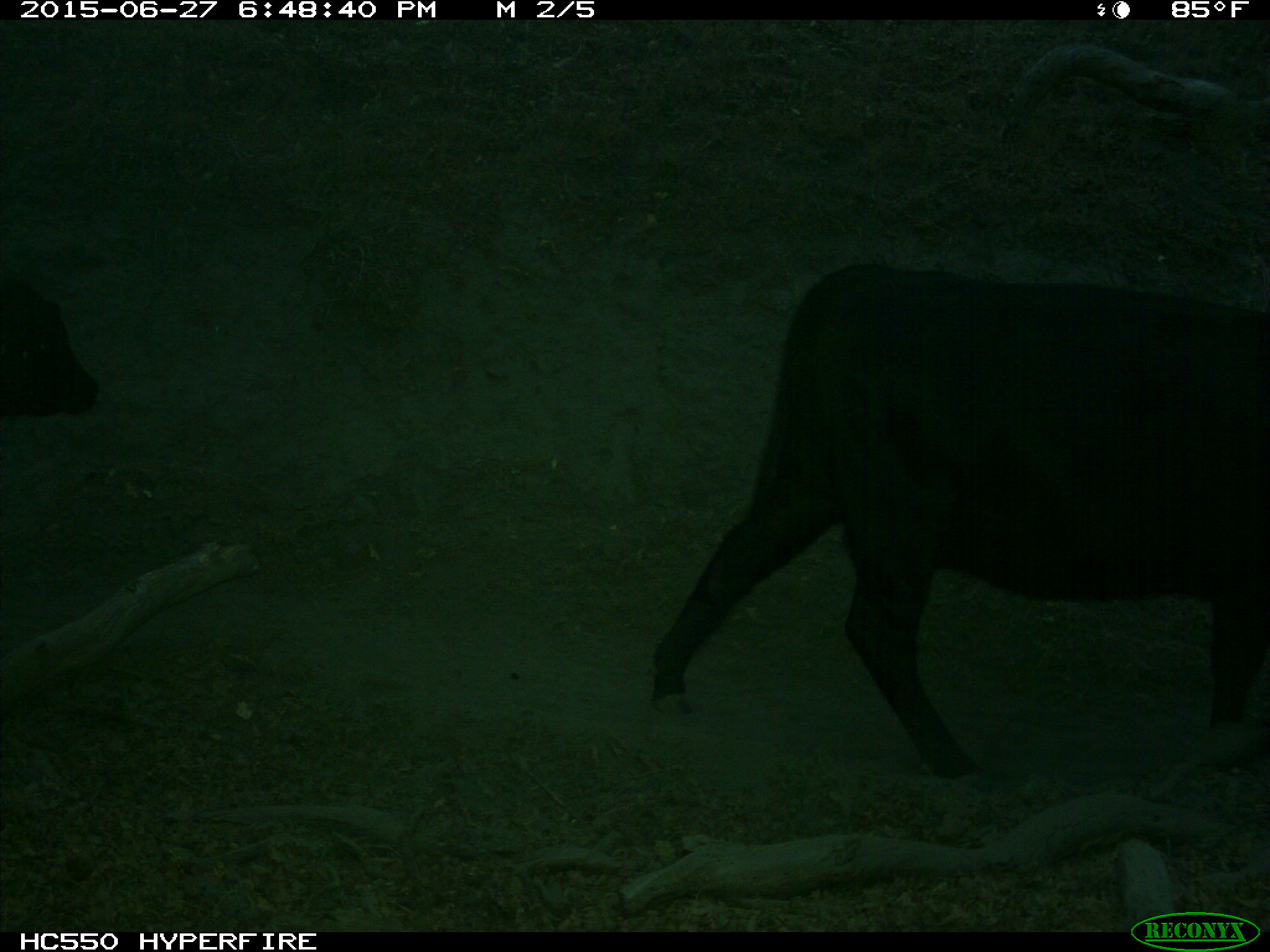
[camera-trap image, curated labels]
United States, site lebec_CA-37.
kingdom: Animalia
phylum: Chordata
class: Mammalia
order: Artiodactyla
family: Bovidae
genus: Bos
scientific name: Bos taurus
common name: domestic cow